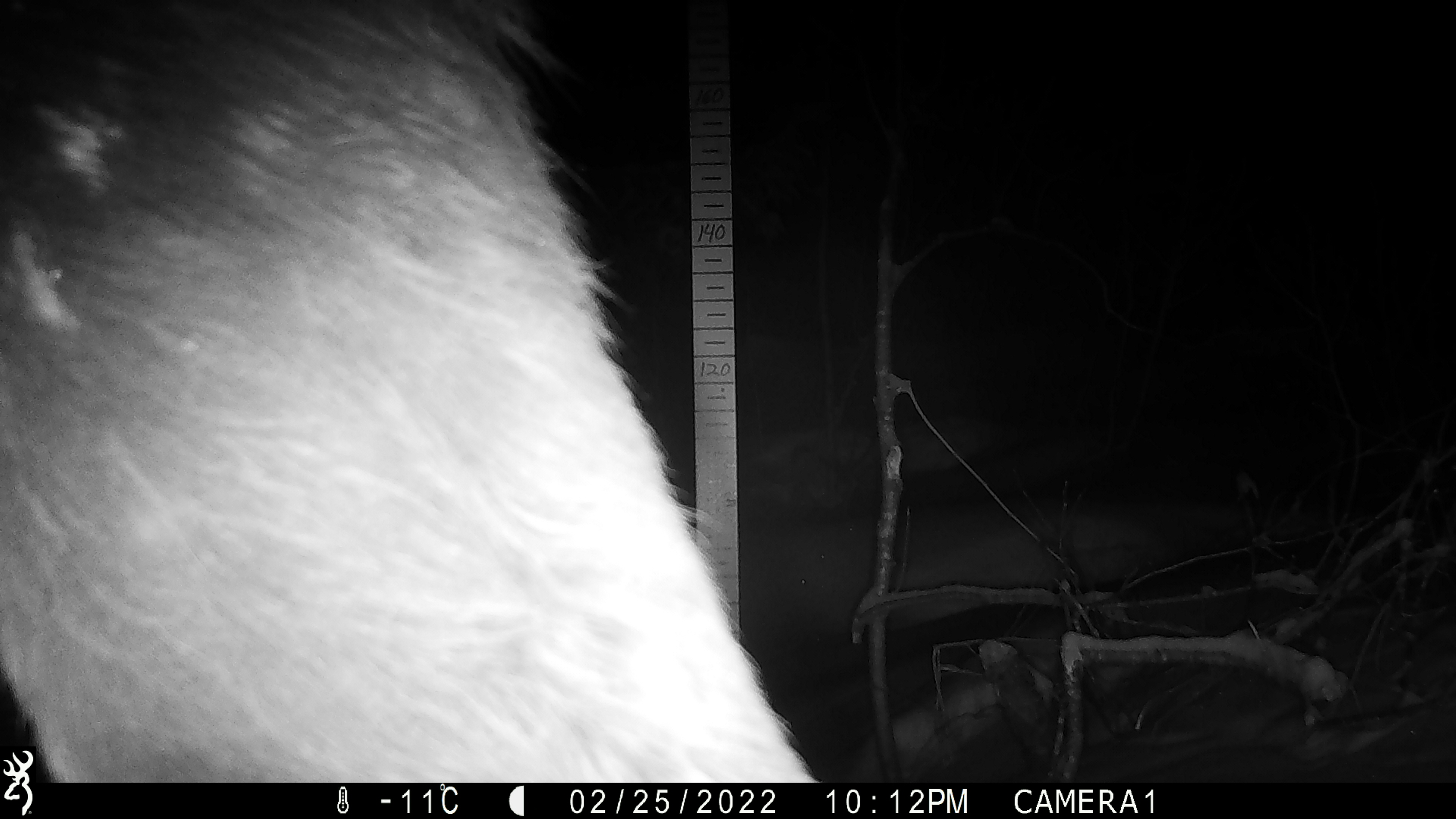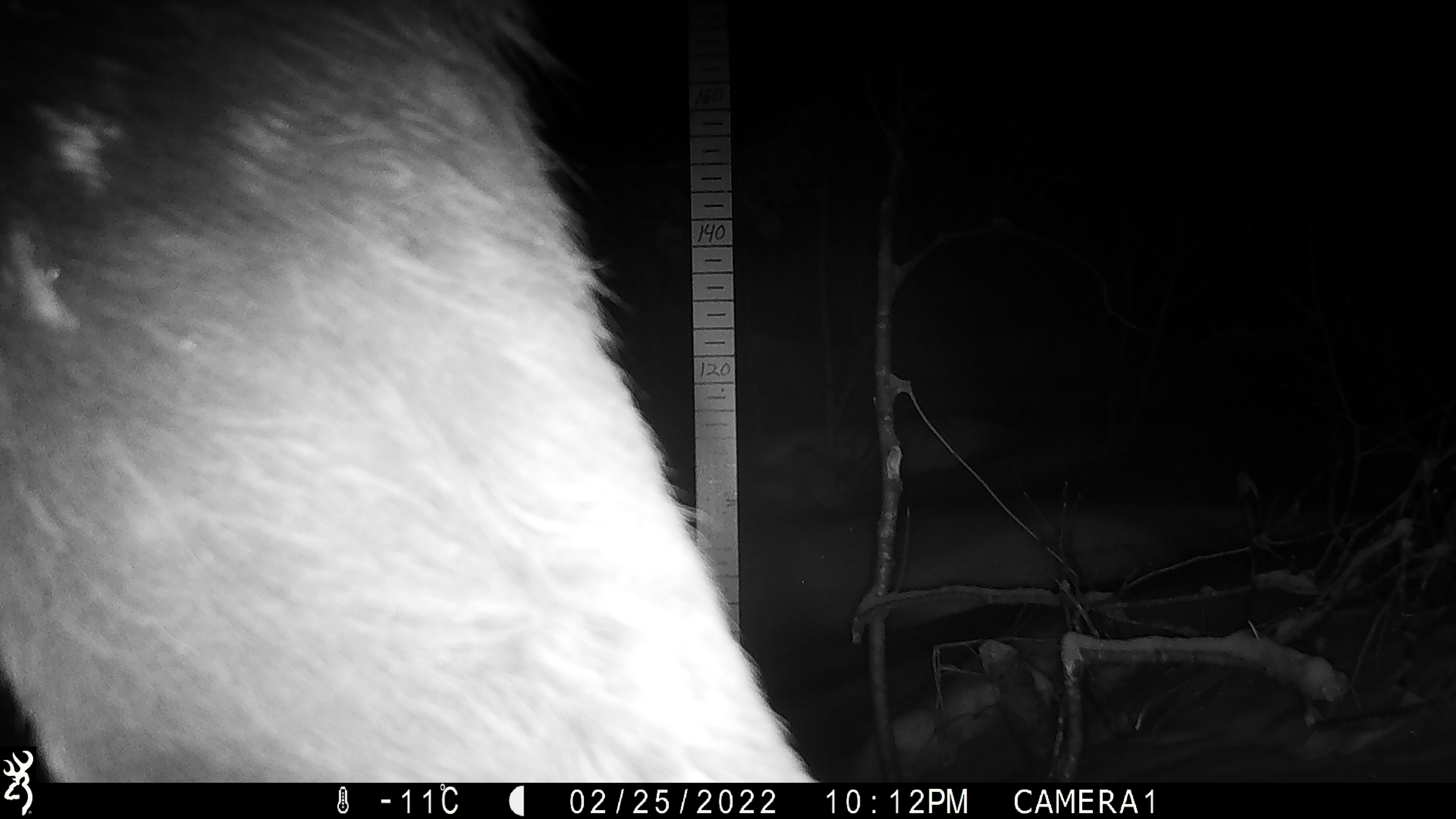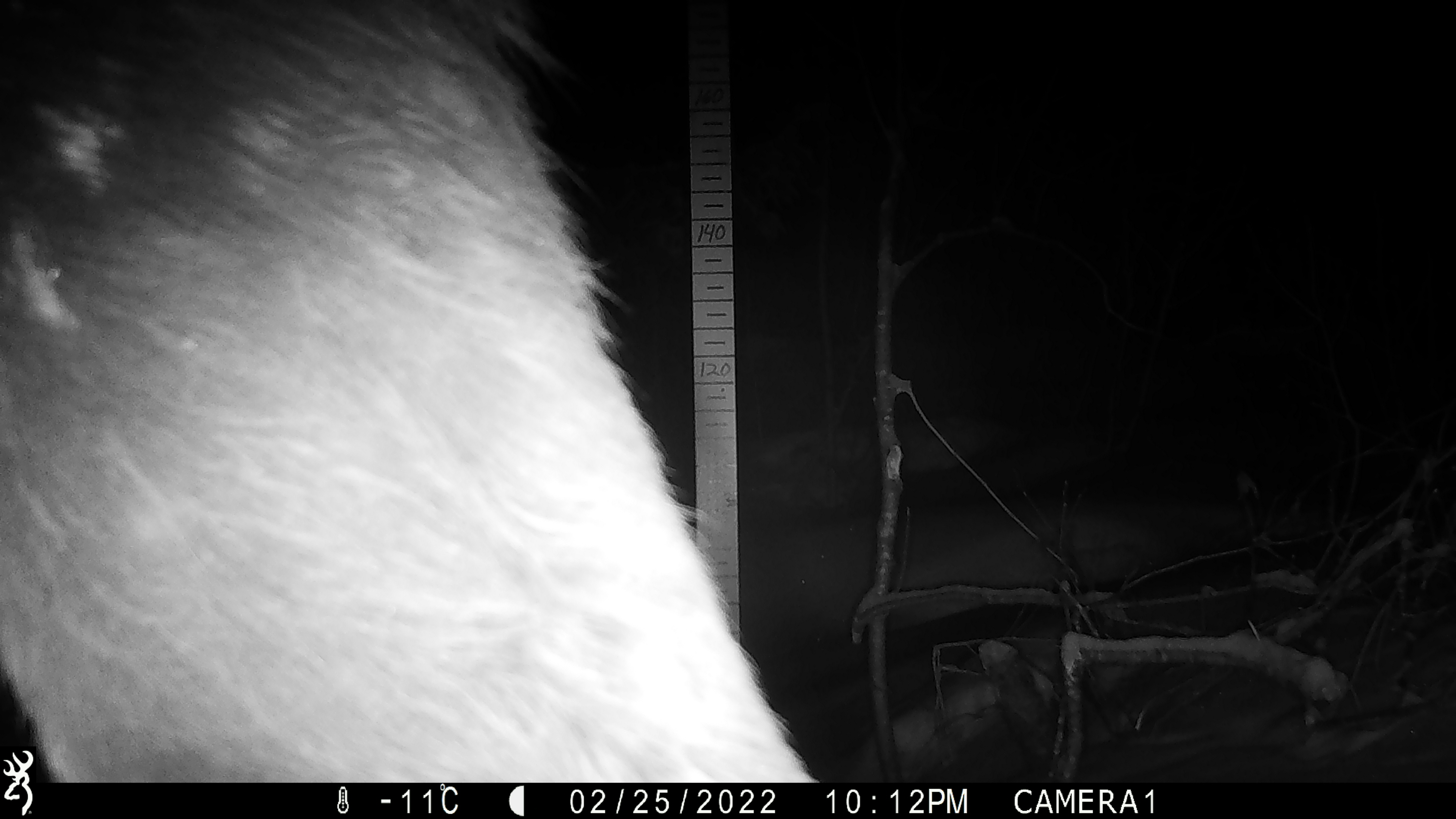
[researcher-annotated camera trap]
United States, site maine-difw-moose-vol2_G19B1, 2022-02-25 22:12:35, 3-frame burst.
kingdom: Animalia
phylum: Chordata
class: Mammalia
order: Artiodactyla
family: Cervidae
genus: Alces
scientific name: Alces alces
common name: moose